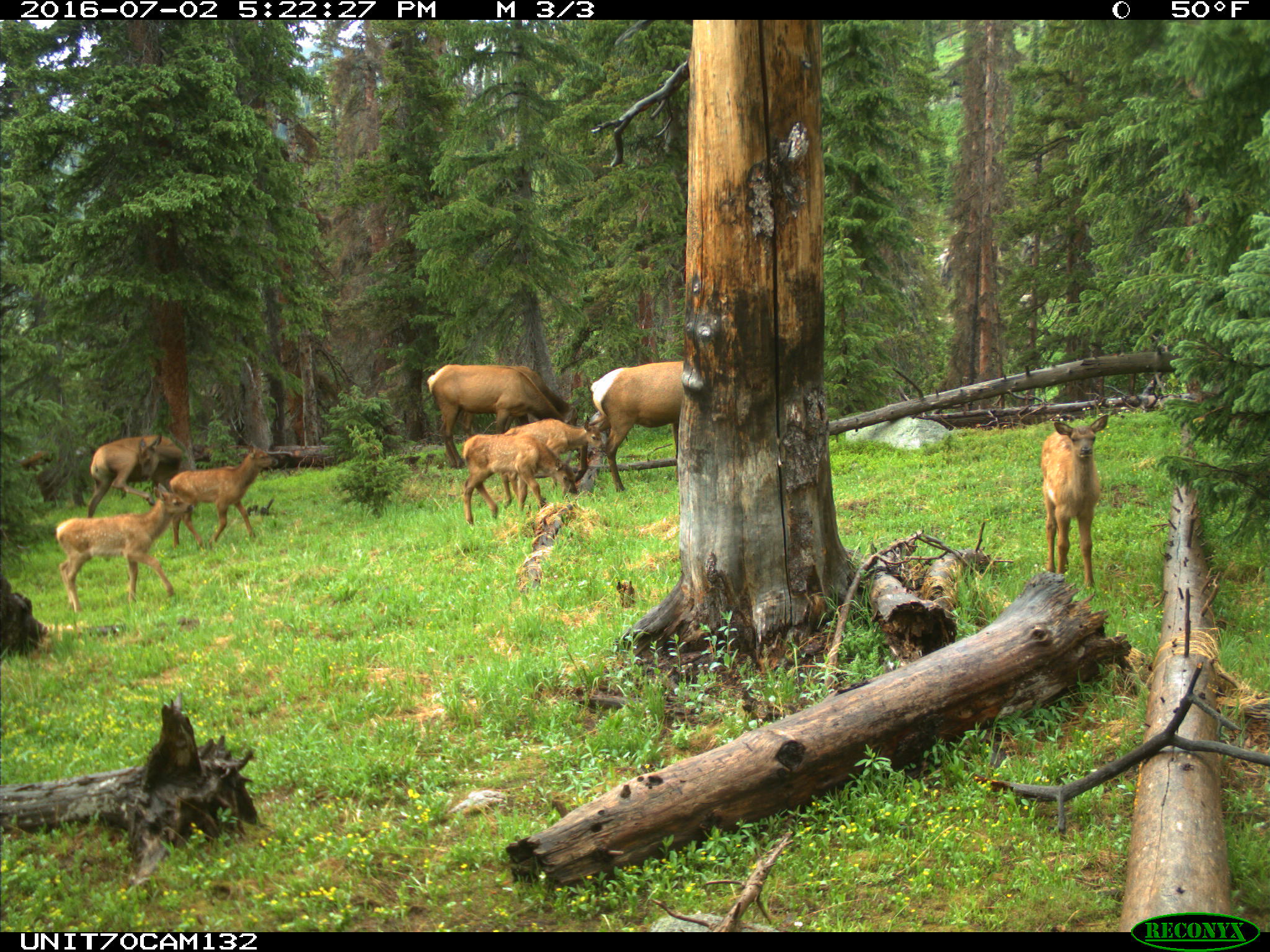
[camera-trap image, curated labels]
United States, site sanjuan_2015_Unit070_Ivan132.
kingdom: Animalia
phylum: Chordata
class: Mammalia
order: Artiodactyla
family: Cervidae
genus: Cervus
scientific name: Cervus elaphus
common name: red deer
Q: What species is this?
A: Cervus elaphus (red deer).